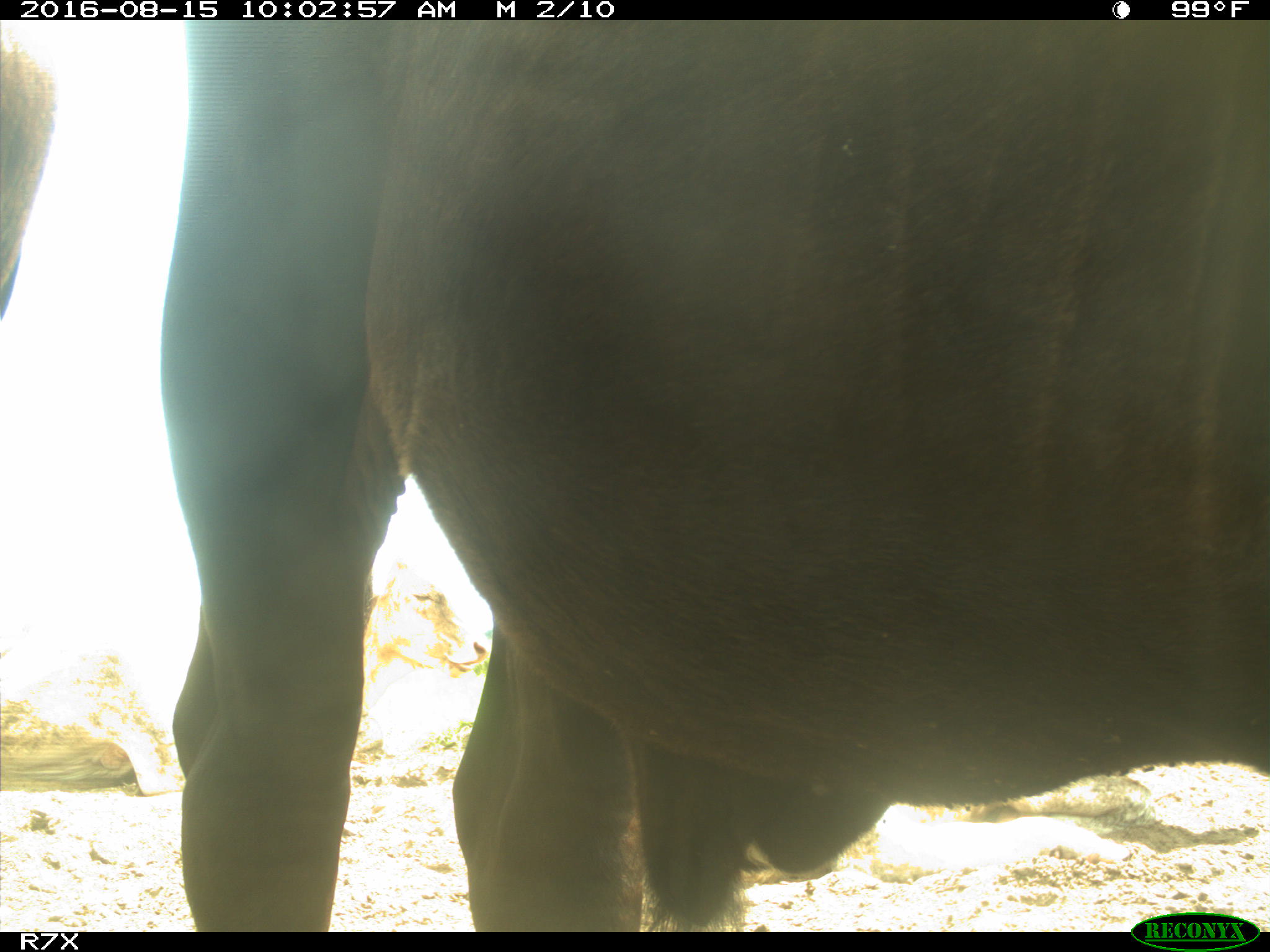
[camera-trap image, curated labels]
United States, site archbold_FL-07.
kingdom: Animalia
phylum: Chordata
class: Mammalia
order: Artiodactyla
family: Bovidae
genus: Bos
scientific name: Bos taurus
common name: domestic cow